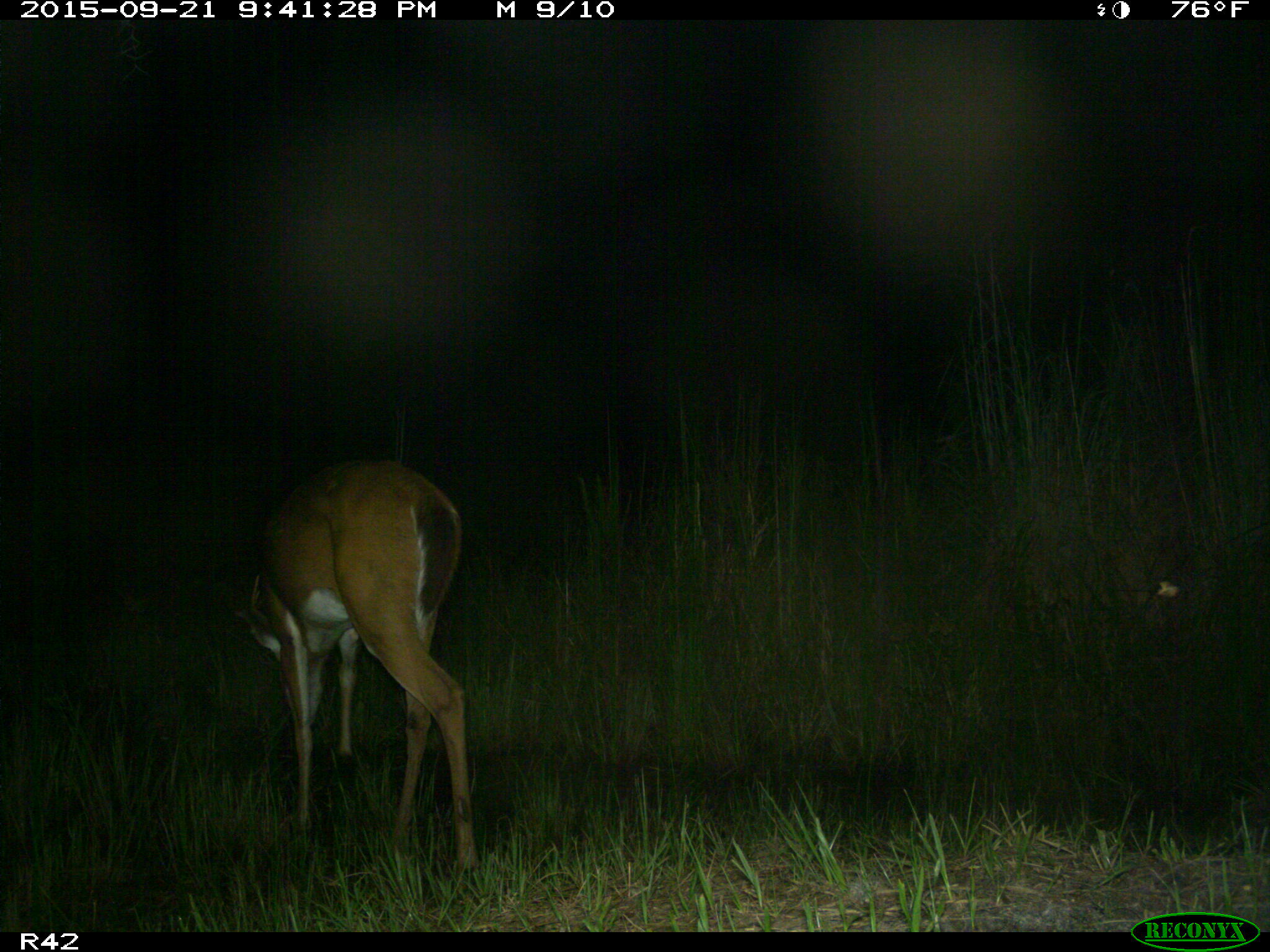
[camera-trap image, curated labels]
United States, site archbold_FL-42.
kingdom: Animalia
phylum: Chordata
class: Mammalia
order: Artiodactyla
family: Cervidae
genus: Odocoileus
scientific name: Odocoileus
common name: deer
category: unidentified deer